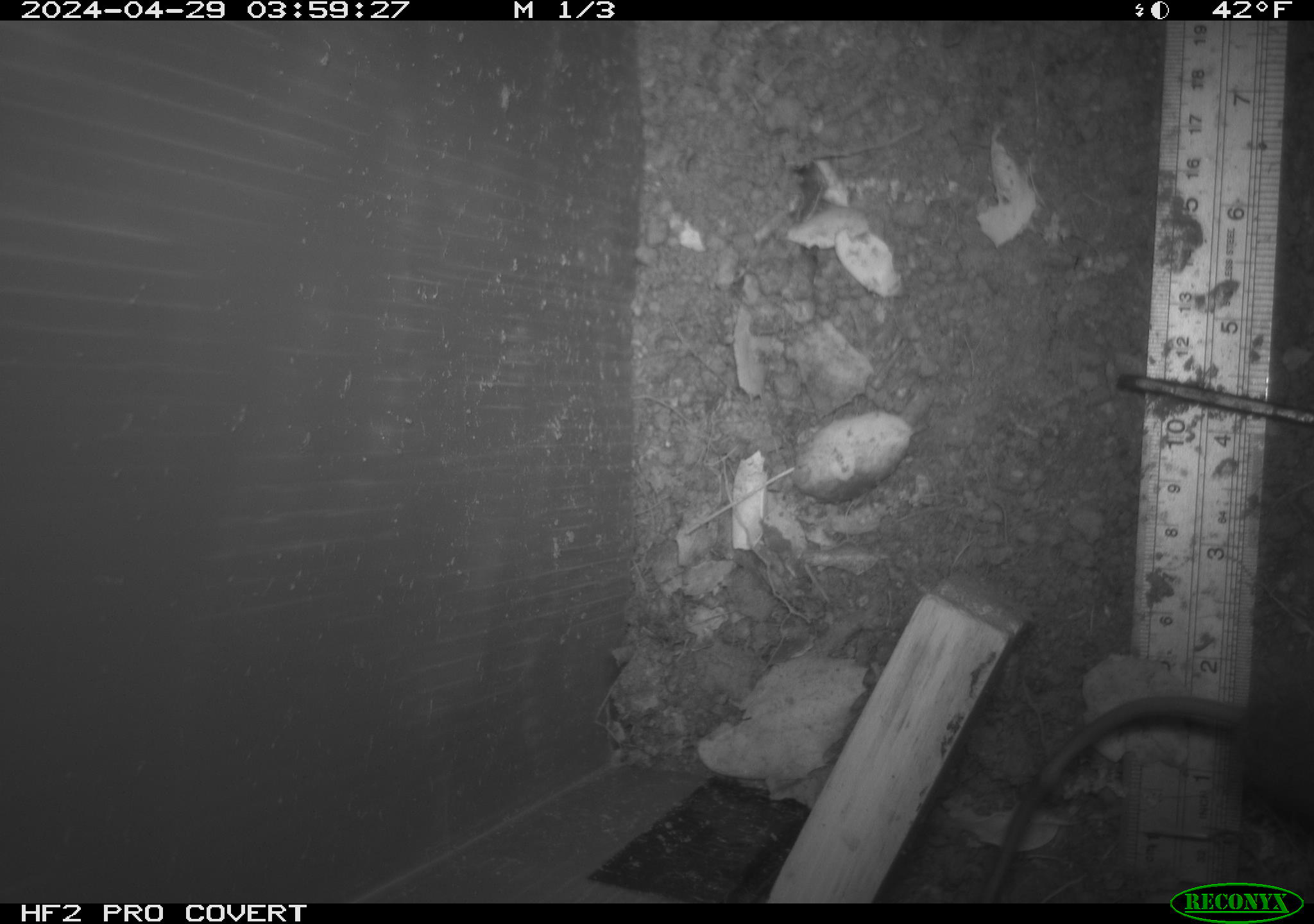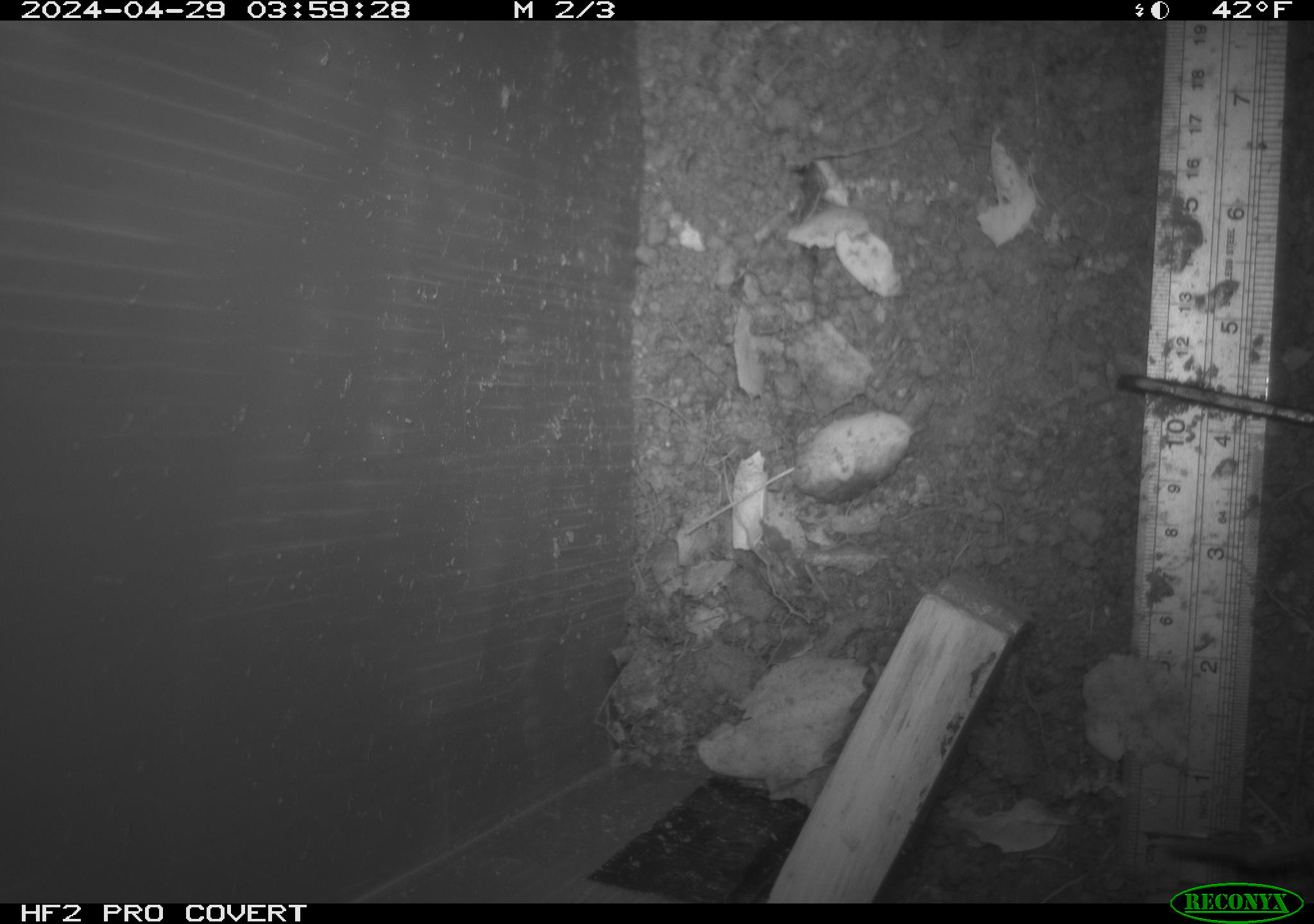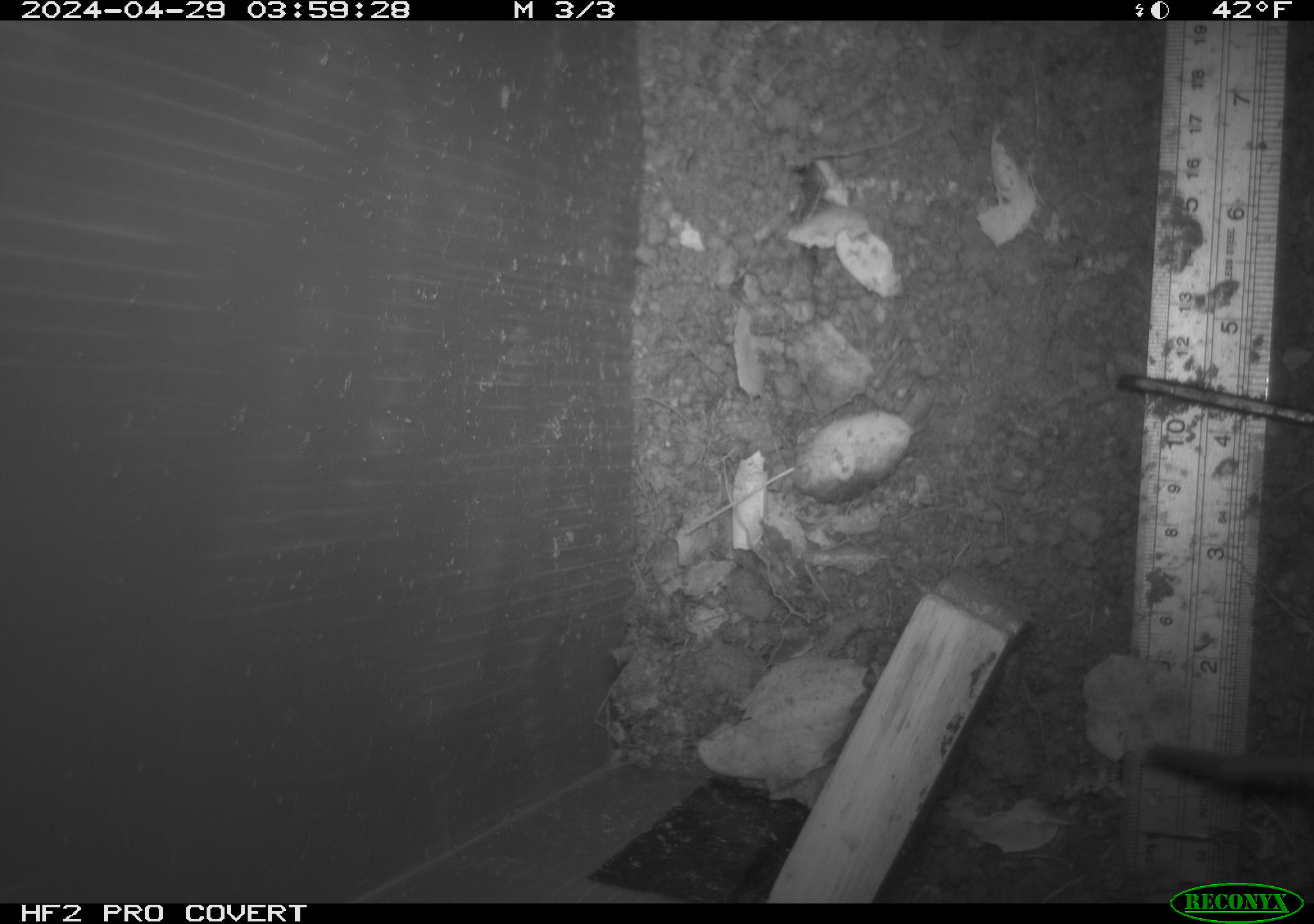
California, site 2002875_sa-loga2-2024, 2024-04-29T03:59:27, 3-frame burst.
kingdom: Animalia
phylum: Chordata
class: Mammalia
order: Rodentia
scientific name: Rodentia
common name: rodent